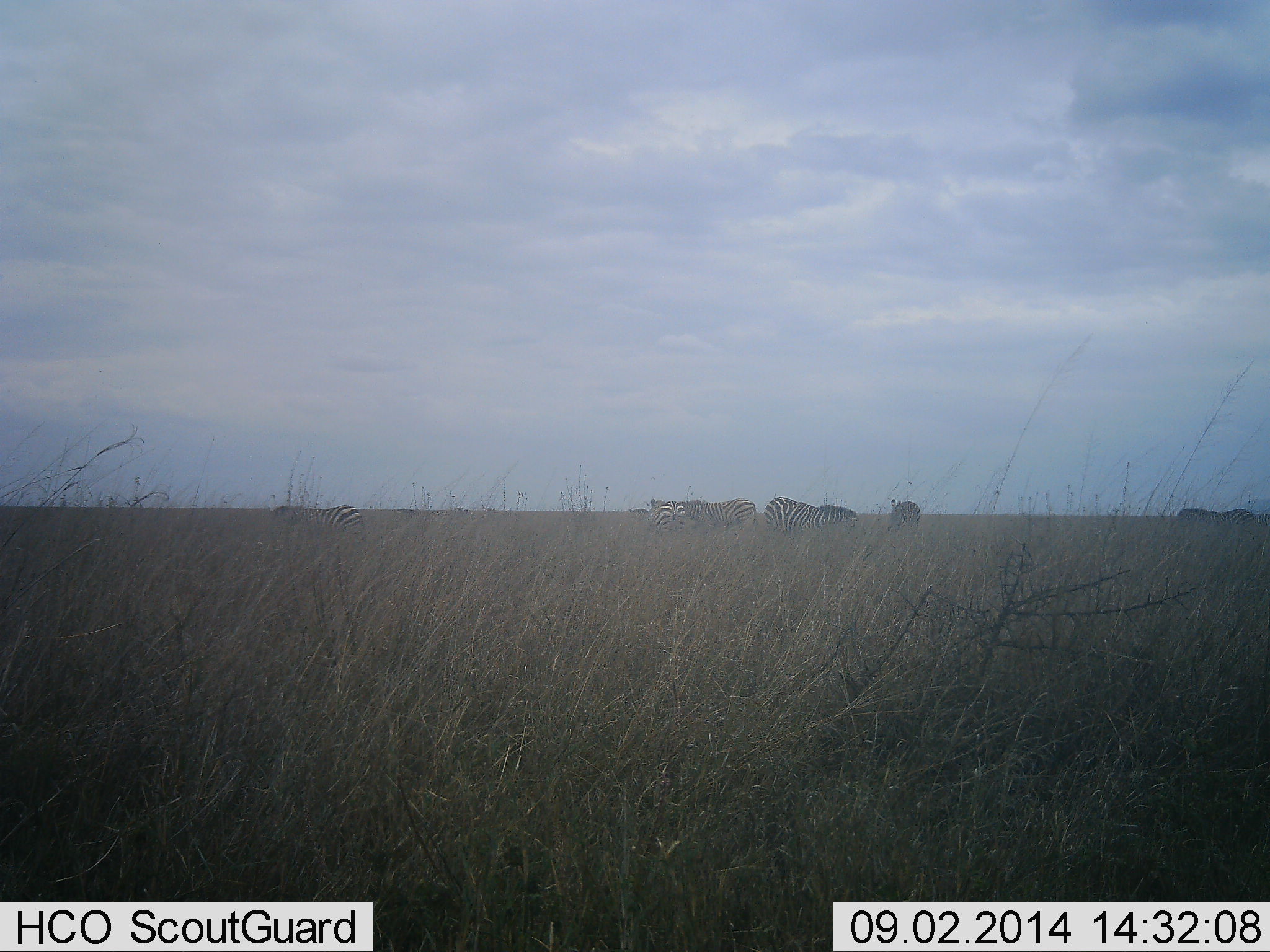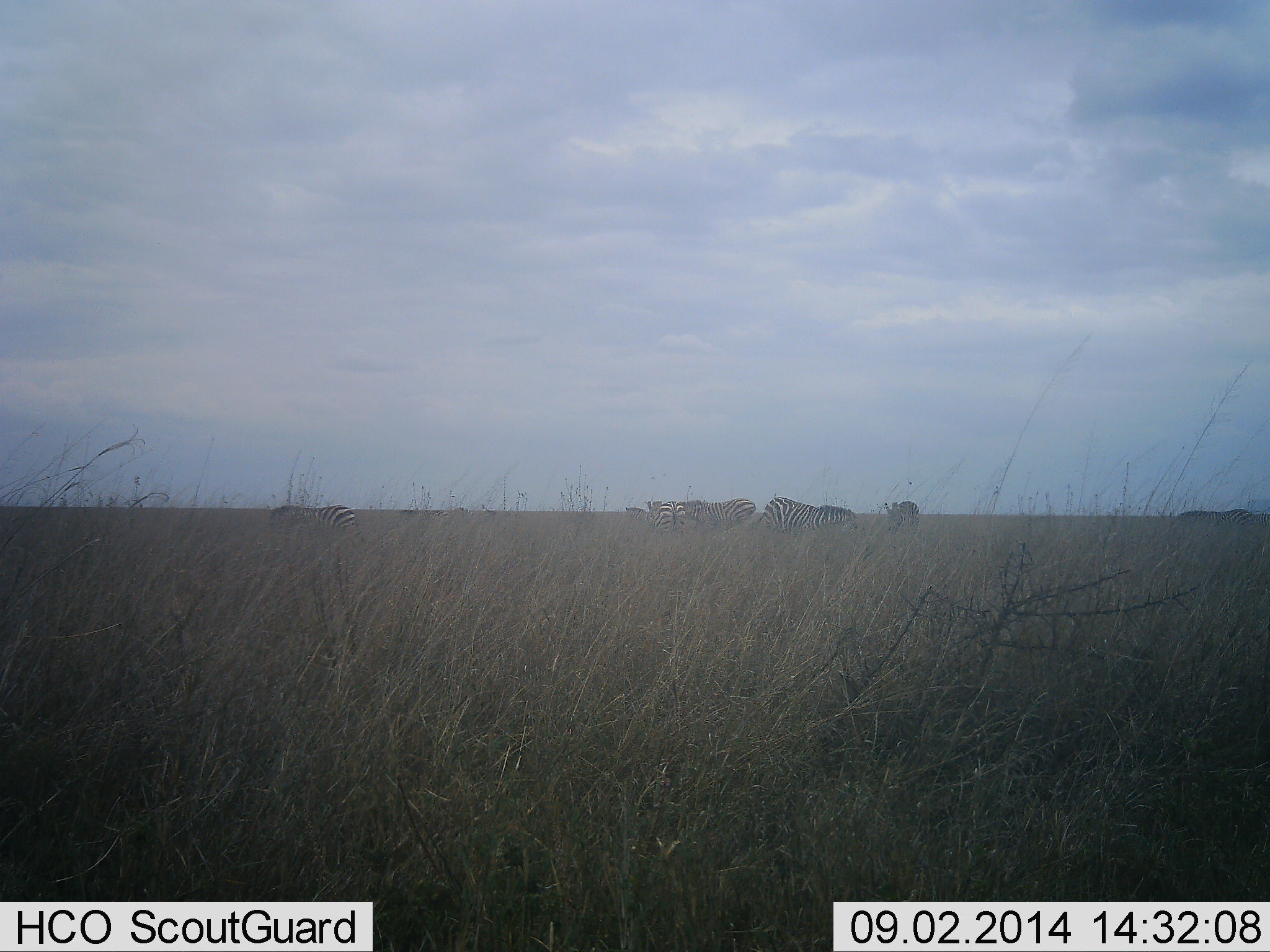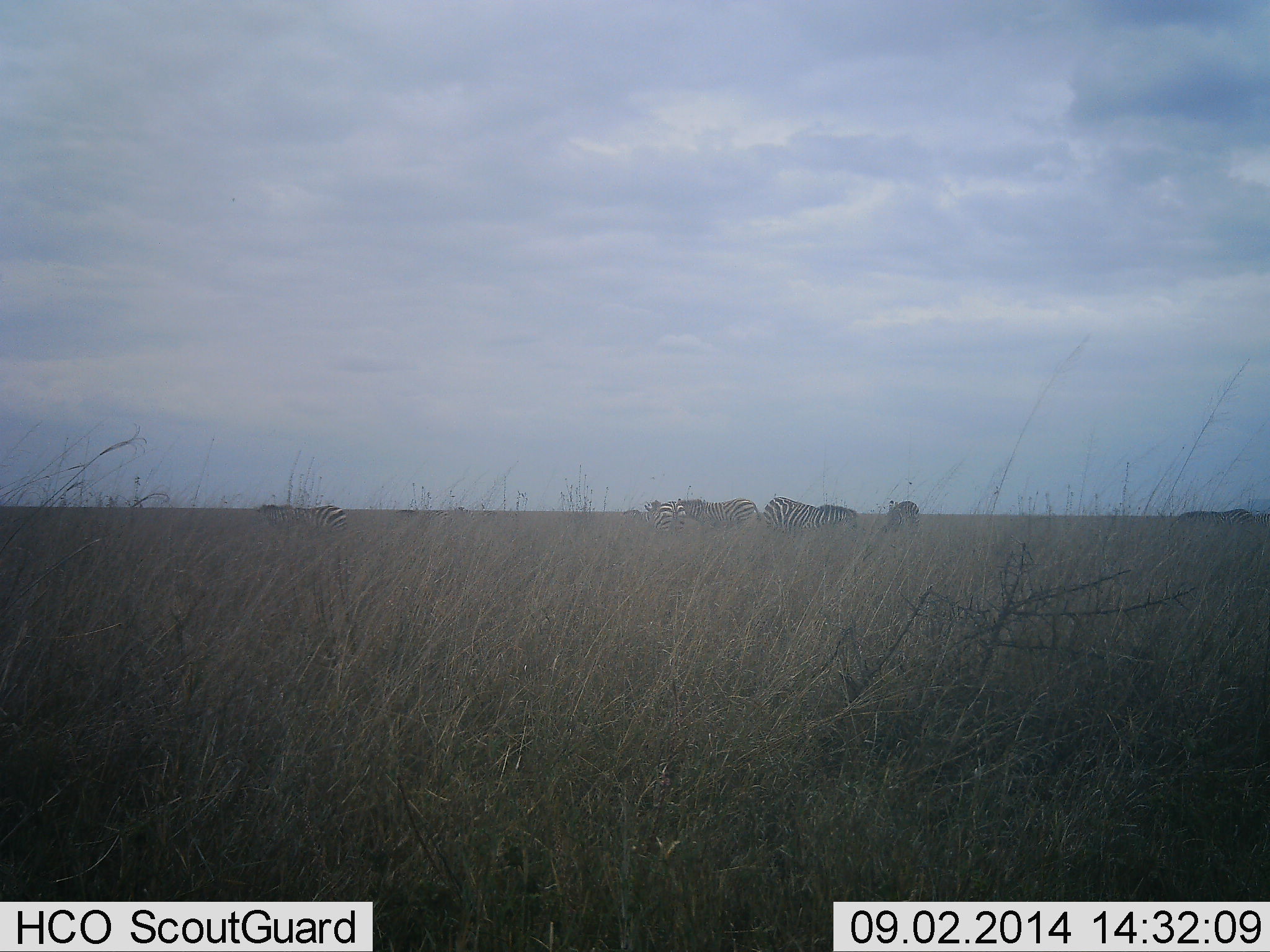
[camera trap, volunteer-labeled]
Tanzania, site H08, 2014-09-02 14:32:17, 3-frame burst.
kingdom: Animalia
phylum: Chordata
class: Mammalia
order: Perissodactyla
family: Equidae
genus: Equus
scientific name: Equus quagga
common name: plains zebra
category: zebra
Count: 6.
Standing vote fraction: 20%.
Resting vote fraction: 20%.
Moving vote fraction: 40%.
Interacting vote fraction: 0%.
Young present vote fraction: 10%.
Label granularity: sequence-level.